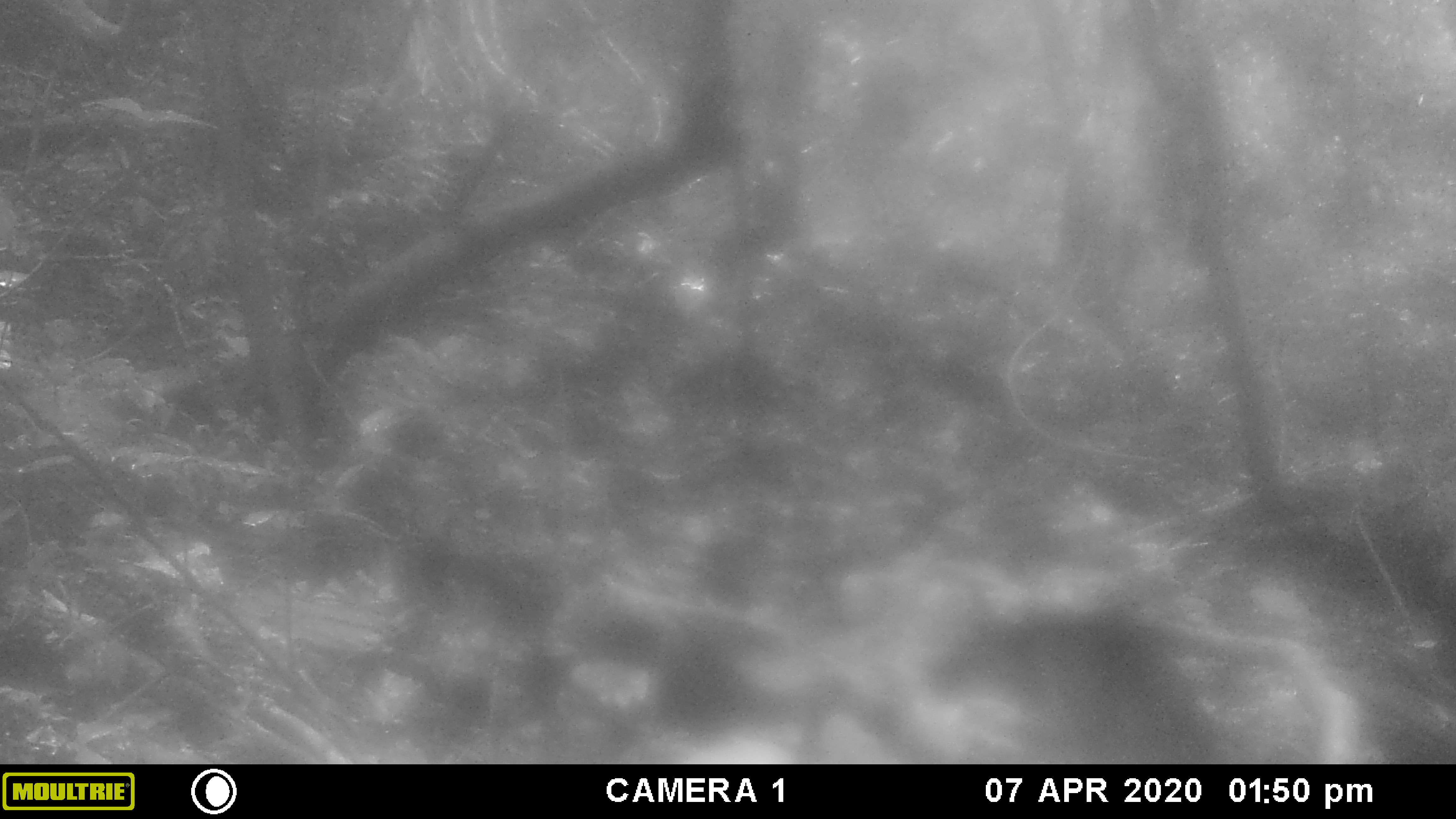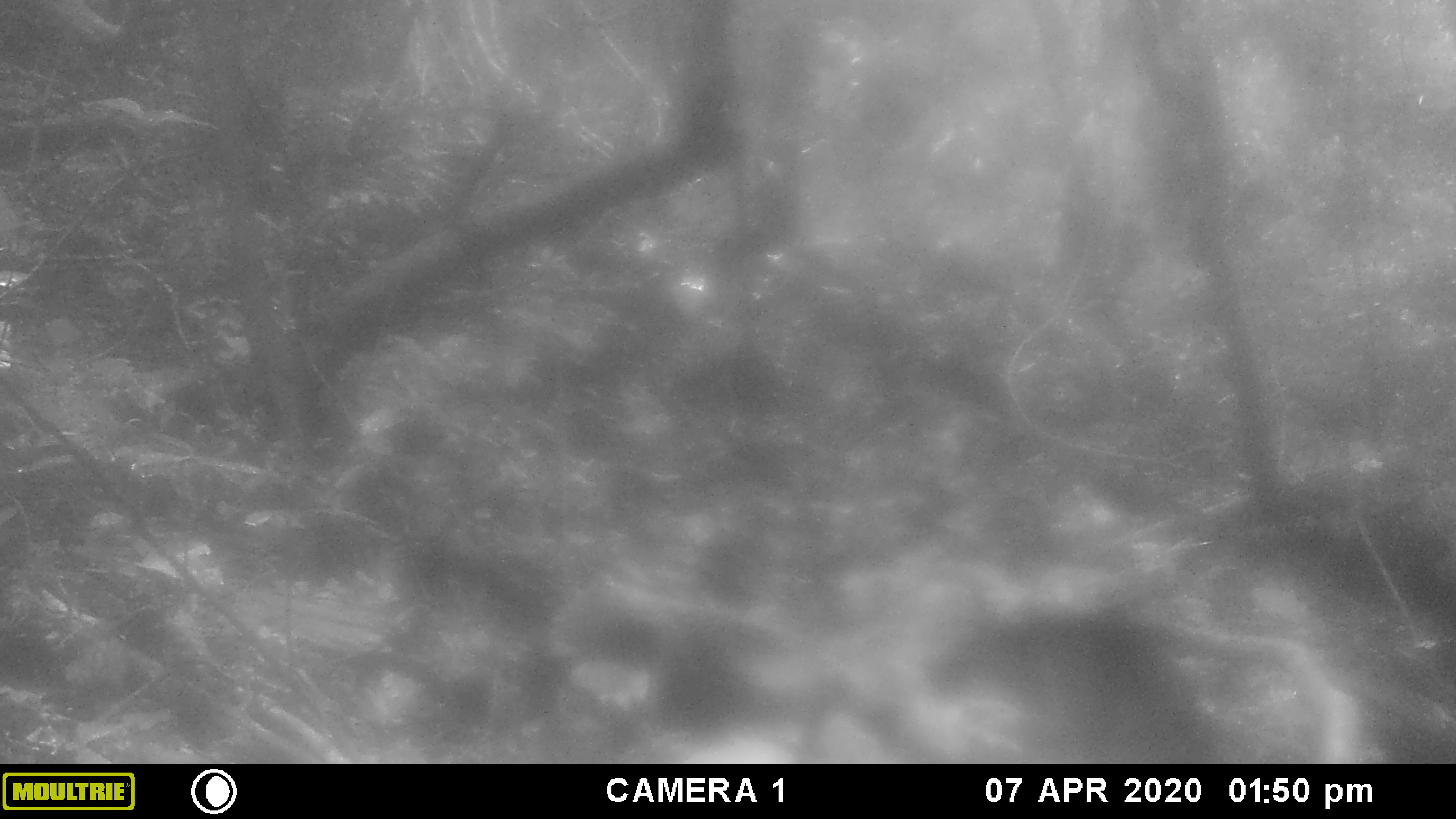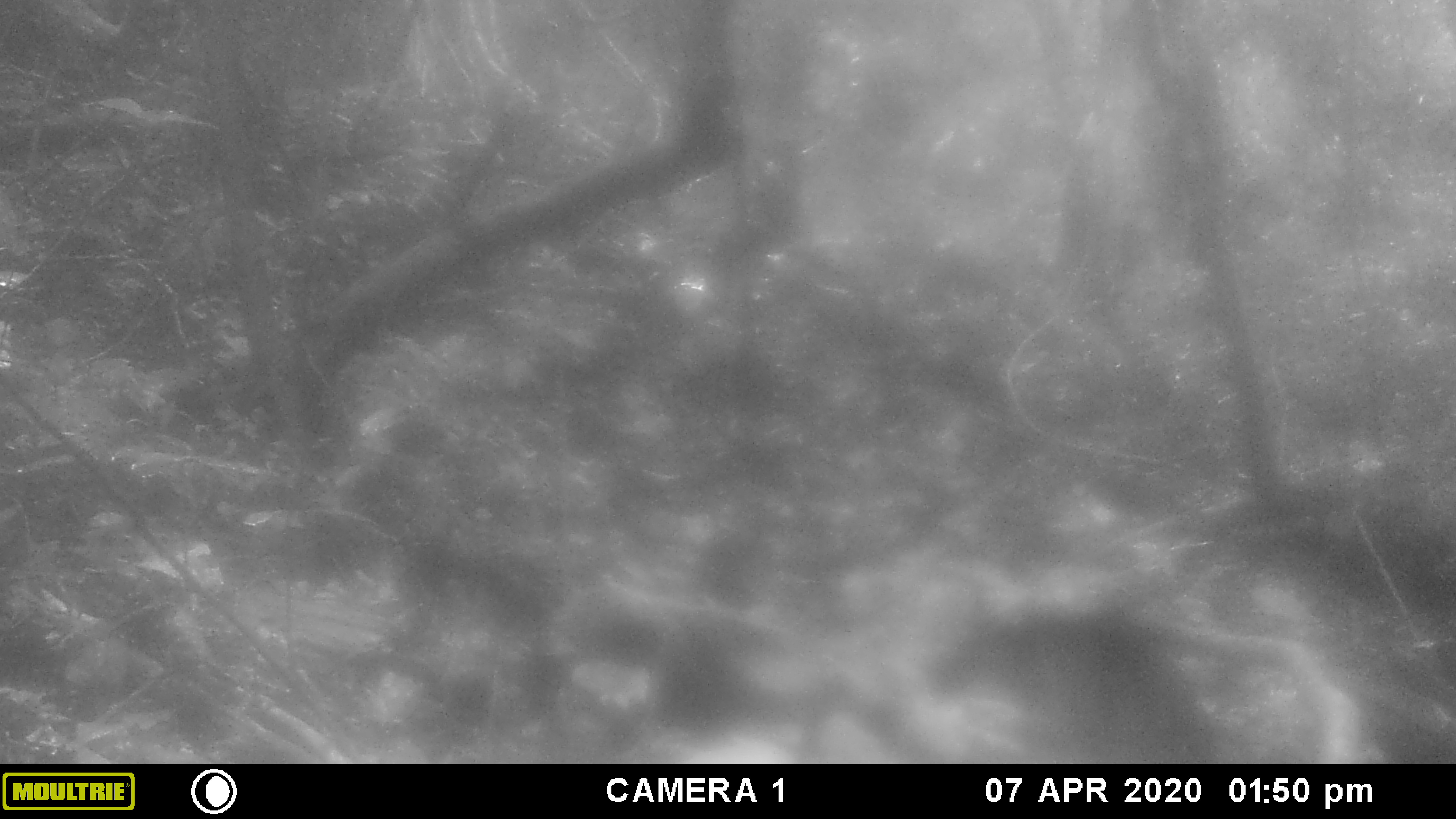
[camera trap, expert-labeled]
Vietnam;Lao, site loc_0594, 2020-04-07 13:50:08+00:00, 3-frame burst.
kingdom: Animalia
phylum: Chordata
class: Mammalia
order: Artiodactyla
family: Bovidae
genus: Capricornis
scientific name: Capricornis sumatraensis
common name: chinese serow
Chinese serow (Capricornis sumatraensis). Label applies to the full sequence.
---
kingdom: Animalia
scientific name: Animalia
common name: animal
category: unidentified animal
Unidentified animal (animal) (Animalia). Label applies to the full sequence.